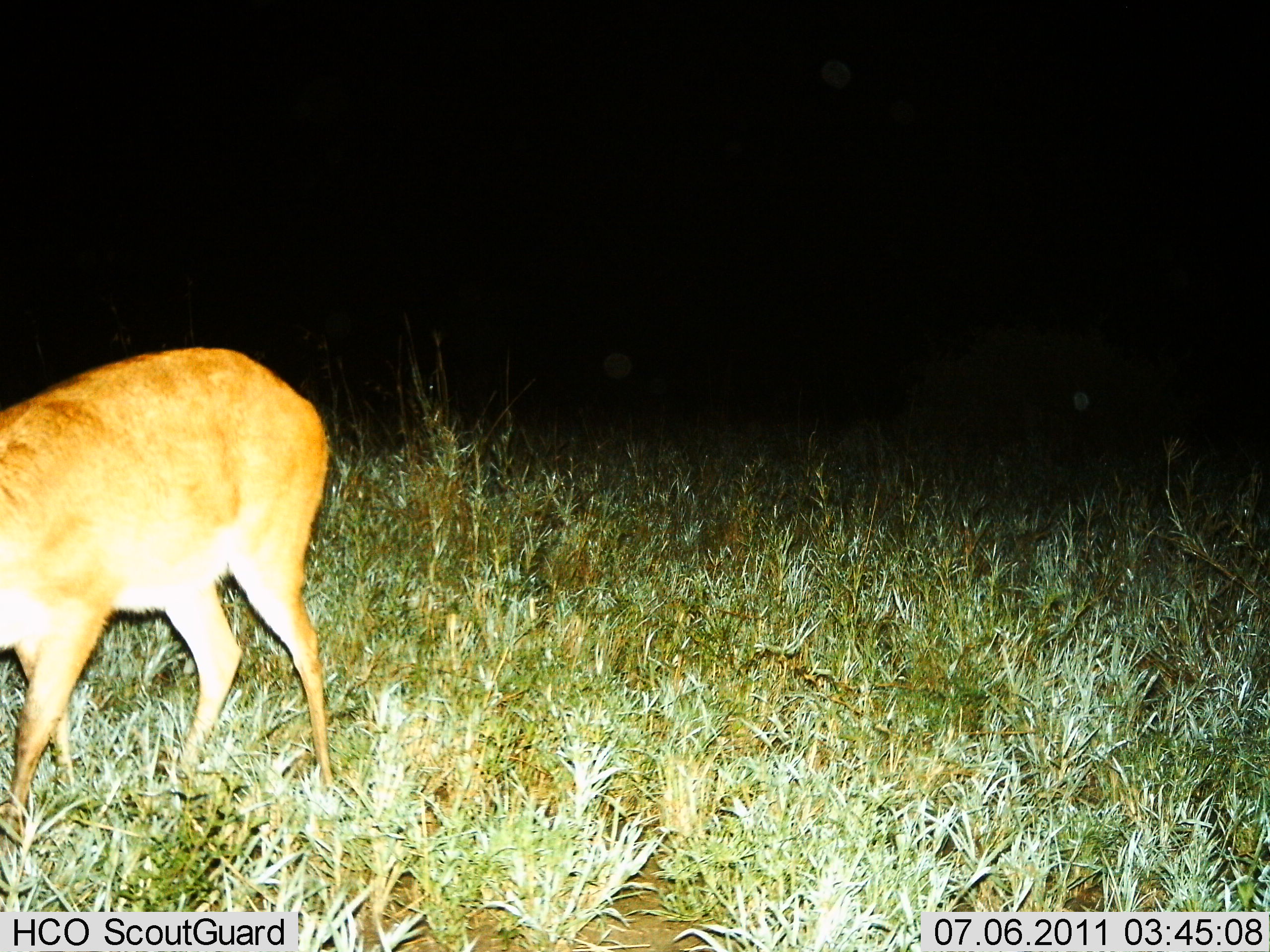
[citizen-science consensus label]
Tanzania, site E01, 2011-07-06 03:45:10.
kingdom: Animalia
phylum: Chordata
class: Mammalia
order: Artiodactyla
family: Bovidae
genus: Redunca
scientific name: Redunca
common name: reedbuck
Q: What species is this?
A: Reedbuck (Redunca).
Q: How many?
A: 1.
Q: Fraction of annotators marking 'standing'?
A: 71%.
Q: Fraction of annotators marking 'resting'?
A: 0%.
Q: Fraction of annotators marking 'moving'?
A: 0%.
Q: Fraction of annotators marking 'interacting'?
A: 0%.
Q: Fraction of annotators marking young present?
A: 0%.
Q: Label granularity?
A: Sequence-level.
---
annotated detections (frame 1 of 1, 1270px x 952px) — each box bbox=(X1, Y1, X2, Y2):
animal: bbox=(0, 348, 332, 829)